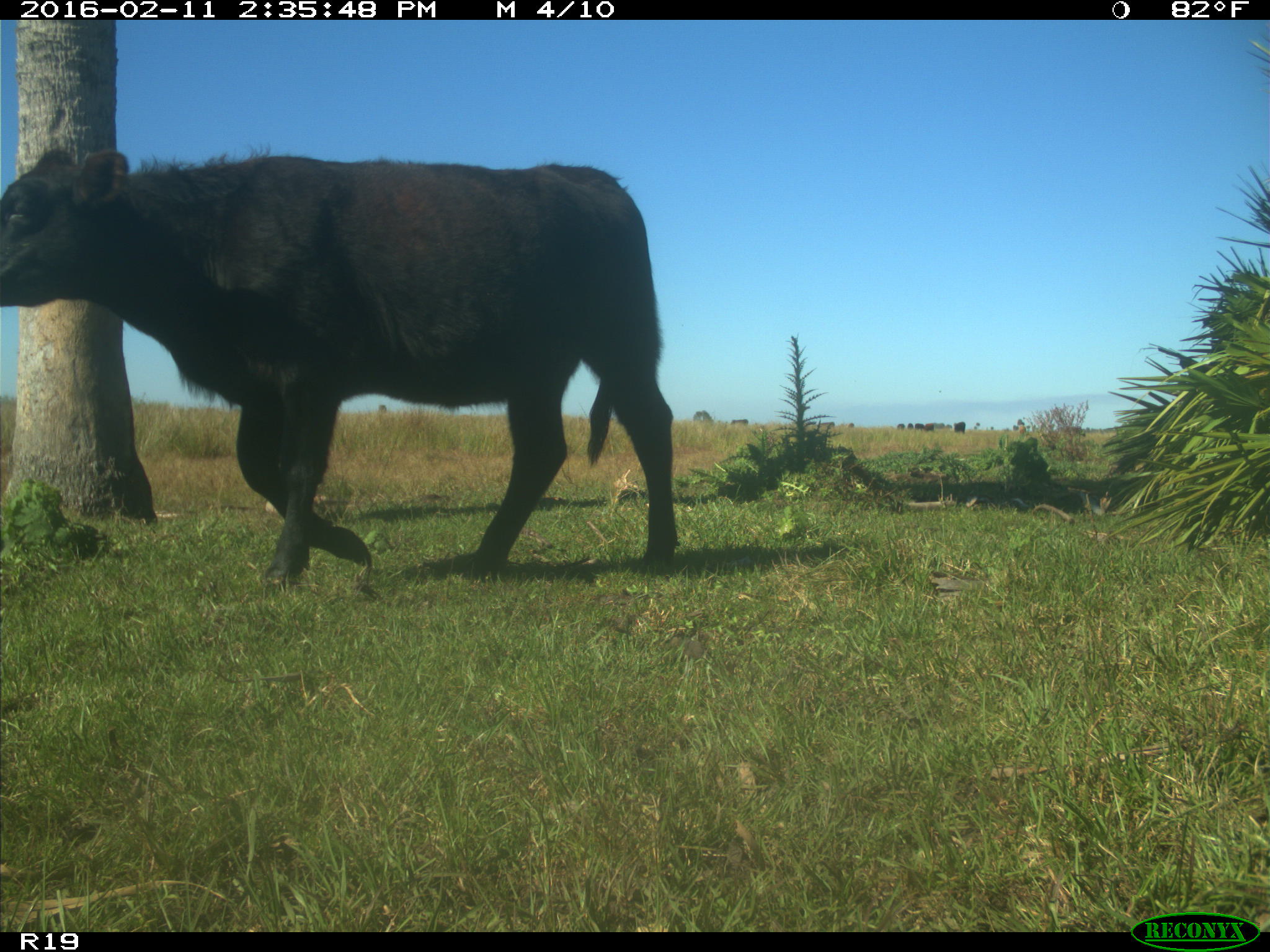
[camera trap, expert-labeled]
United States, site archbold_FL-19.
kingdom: Animalia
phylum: Chordata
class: Mammalia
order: Artiodactyla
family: Bovidae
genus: Bos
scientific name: Bos taurus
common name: domestic cow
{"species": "Bos taurus (domestic cow)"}